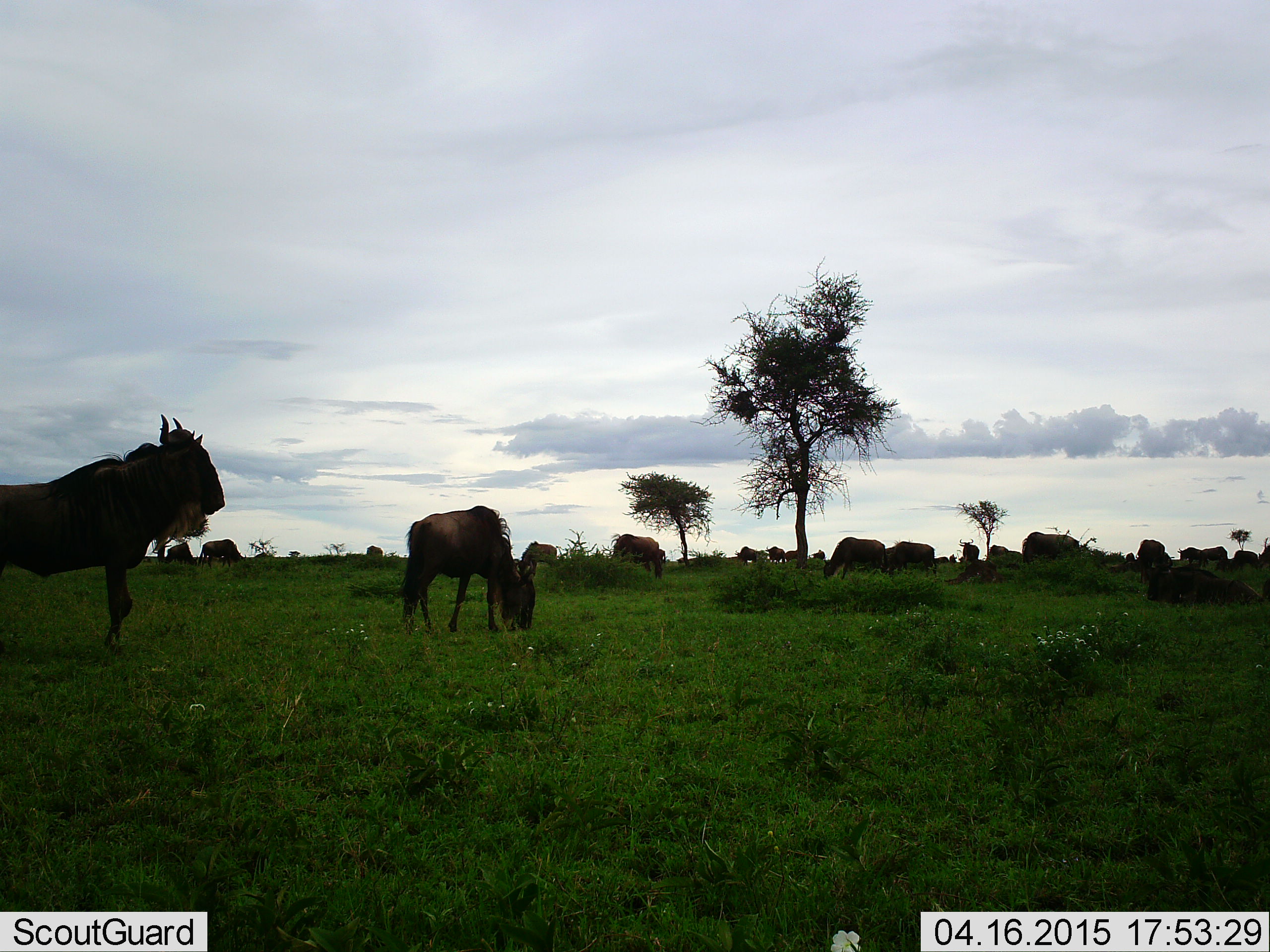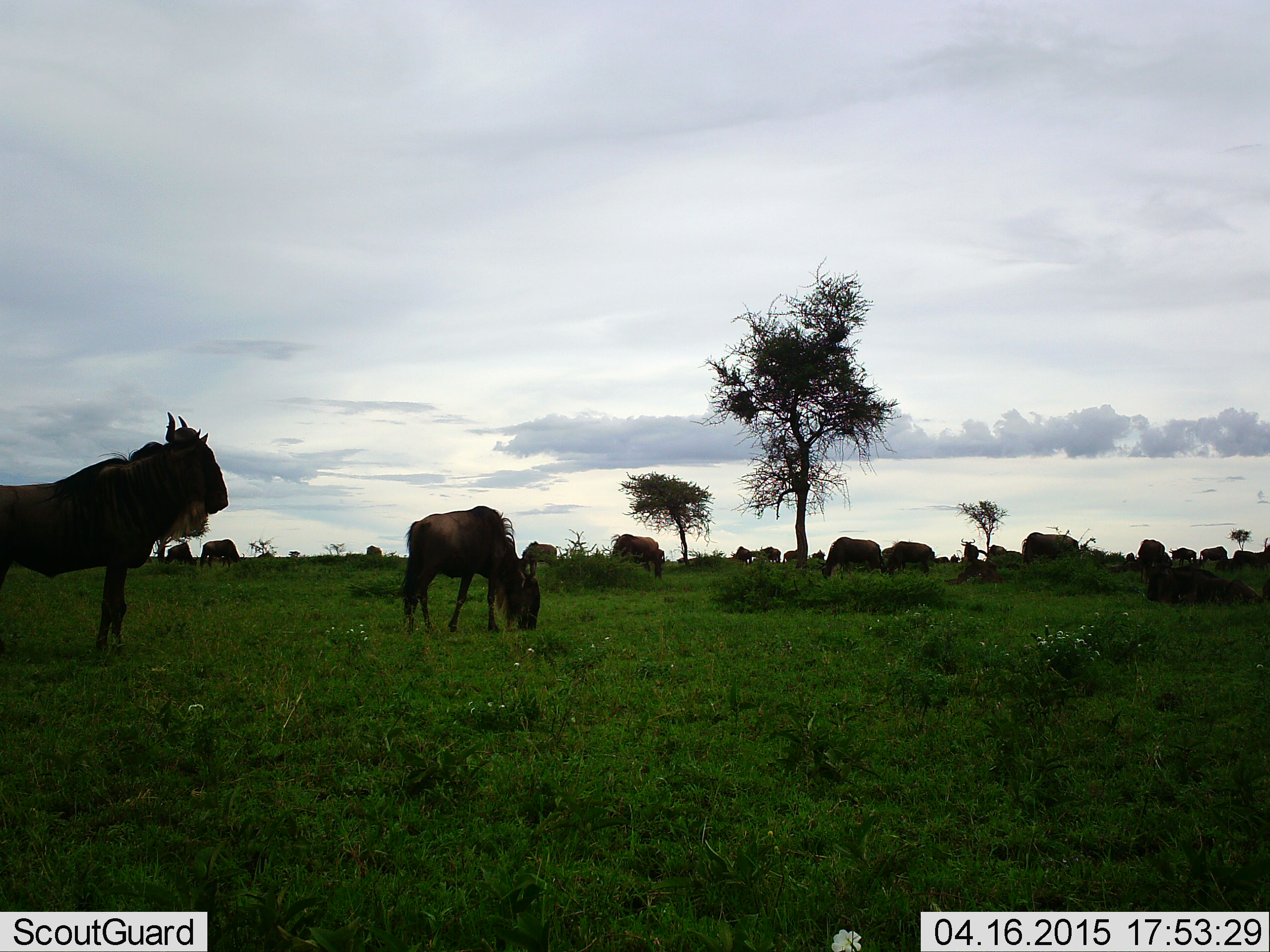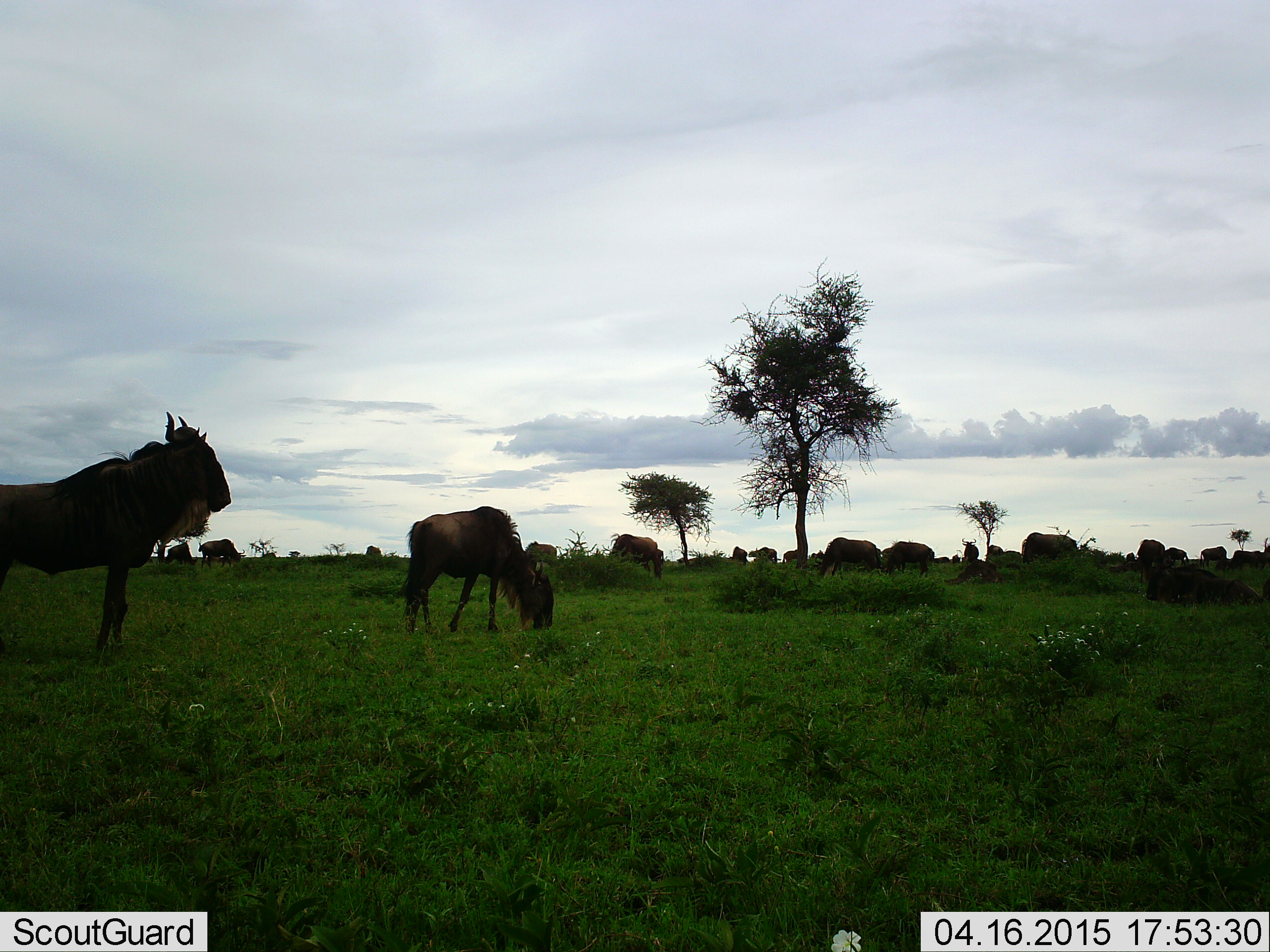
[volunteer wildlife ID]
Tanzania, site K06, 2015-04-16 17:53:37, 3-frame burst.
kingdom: Animalia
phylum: Chordata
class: Mammalia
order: Artiodactyla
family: Bovidae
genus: Connochaetes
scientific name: Connochaetes taurinus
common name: blue wildebeest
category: wildebeest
Wildebeest (blue wildebeest) (Connochaetes taurinus), count 11-50. Behavior (volunteer vote fractions): standing 60%, resting 20%, moving 30%, interacting 10%. Young present (vote fraction): 10%. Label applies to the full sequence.